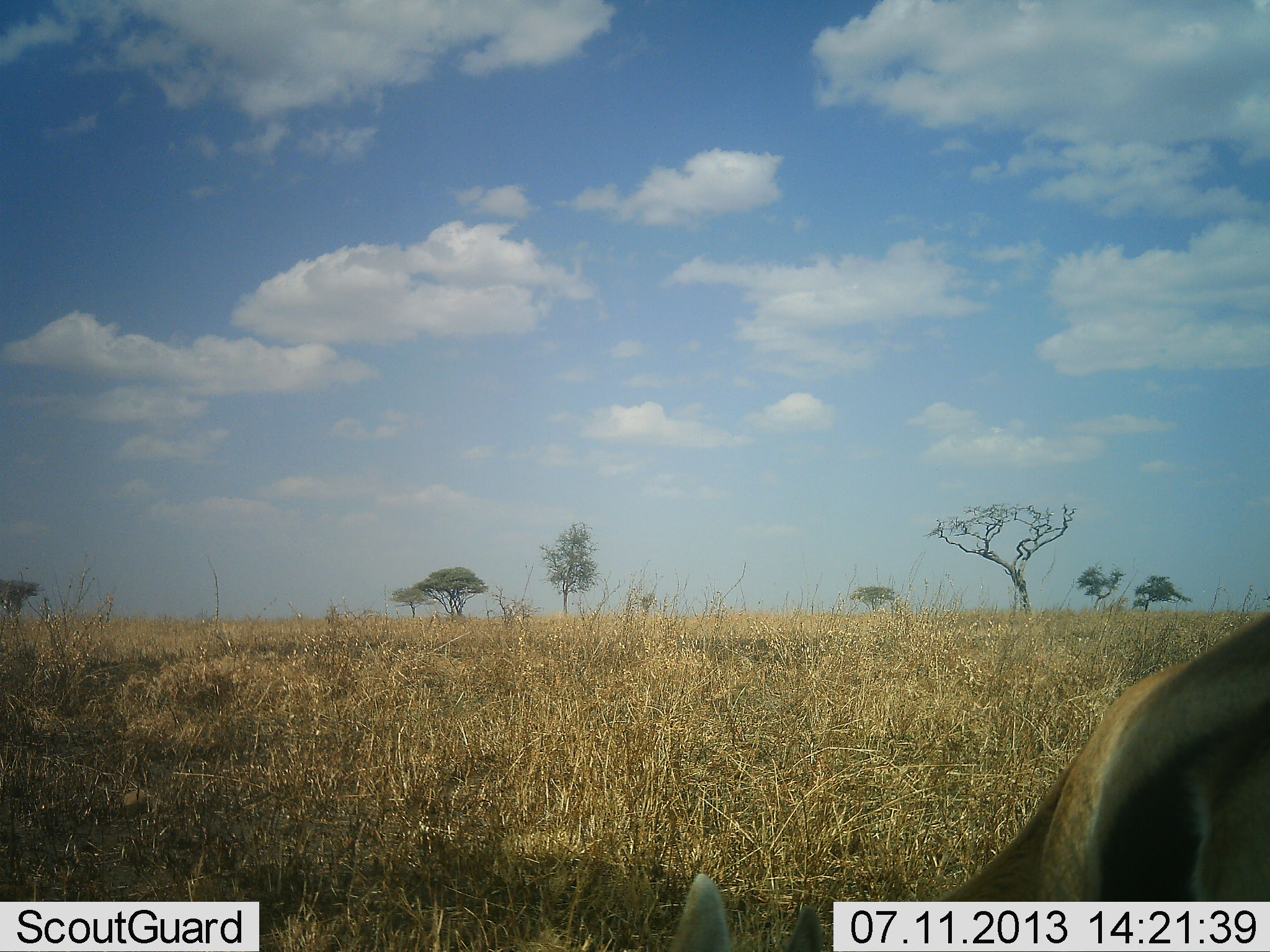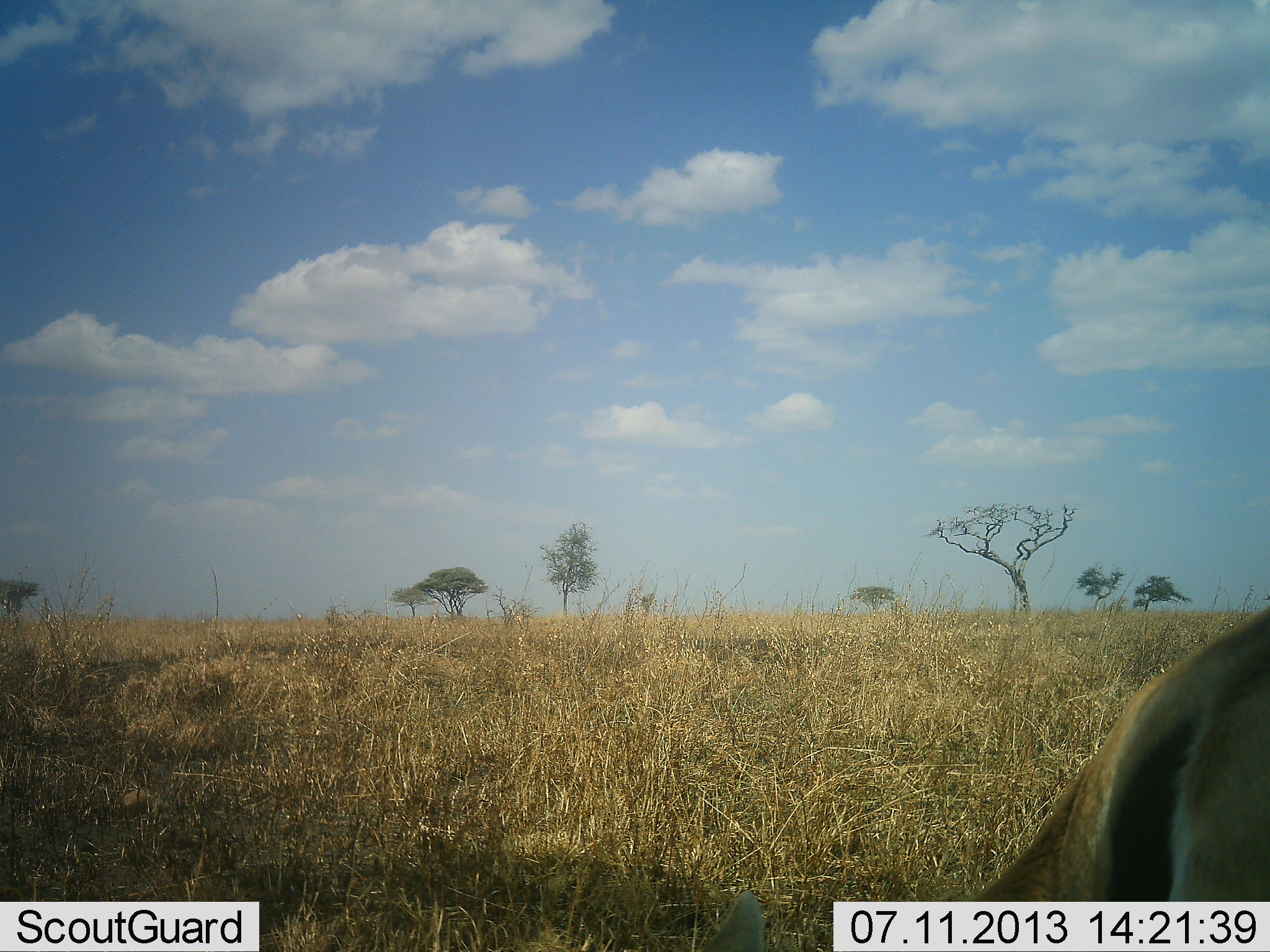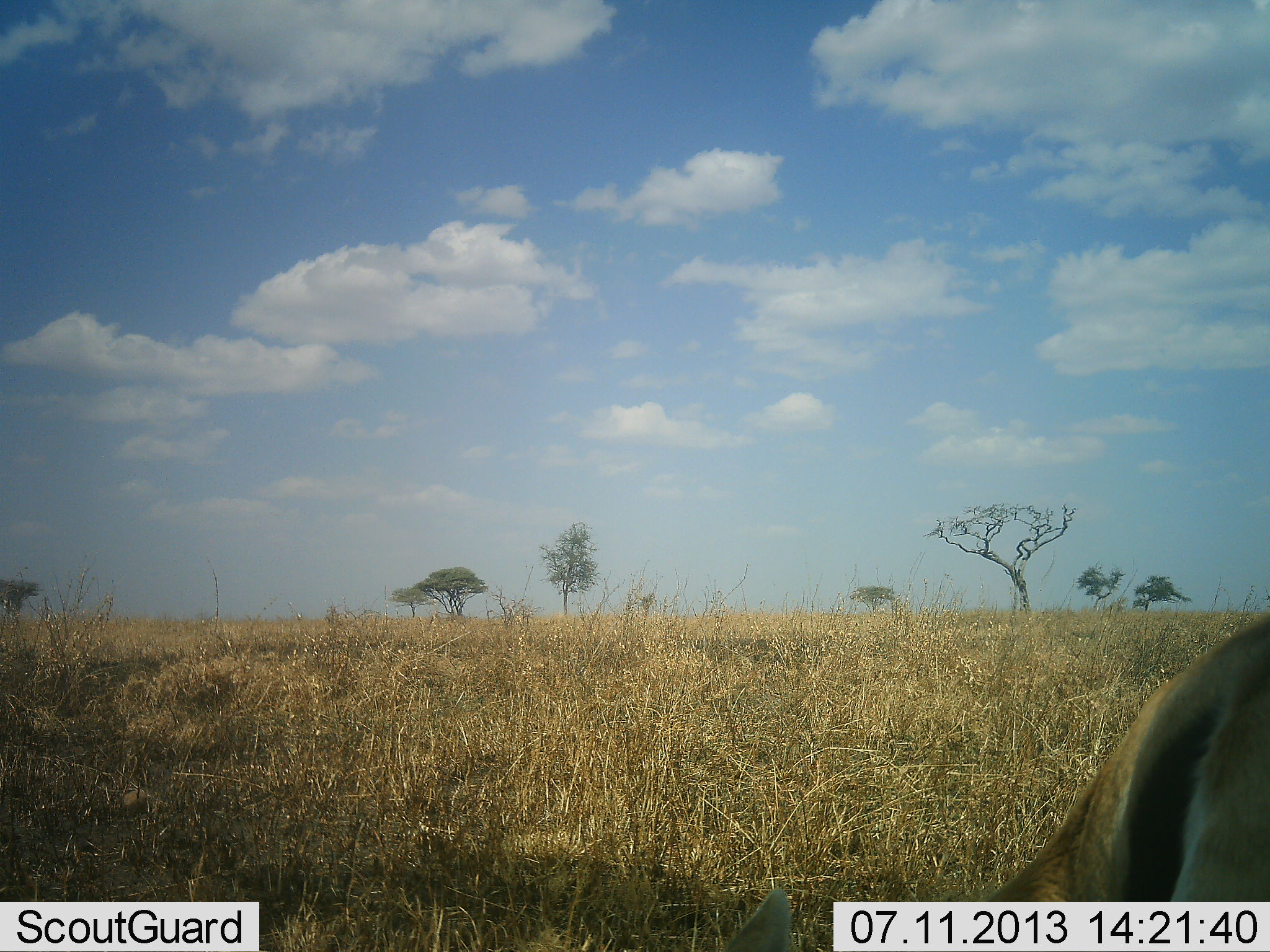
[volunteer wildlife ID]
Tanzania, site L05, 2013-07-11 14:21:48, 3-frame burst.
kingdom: Animalia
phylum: Chordata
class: Mammalia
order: Artiodactyla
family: Bovidae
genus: Eudorcas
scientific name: Eudorcas thomsonii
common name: thomson's gazelle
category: gazellethomsons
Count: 1.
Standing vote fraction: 40%.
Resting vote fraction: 0%.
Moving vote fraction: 10%.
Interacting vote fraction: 0%.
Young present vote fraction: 0%.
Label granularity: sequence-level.